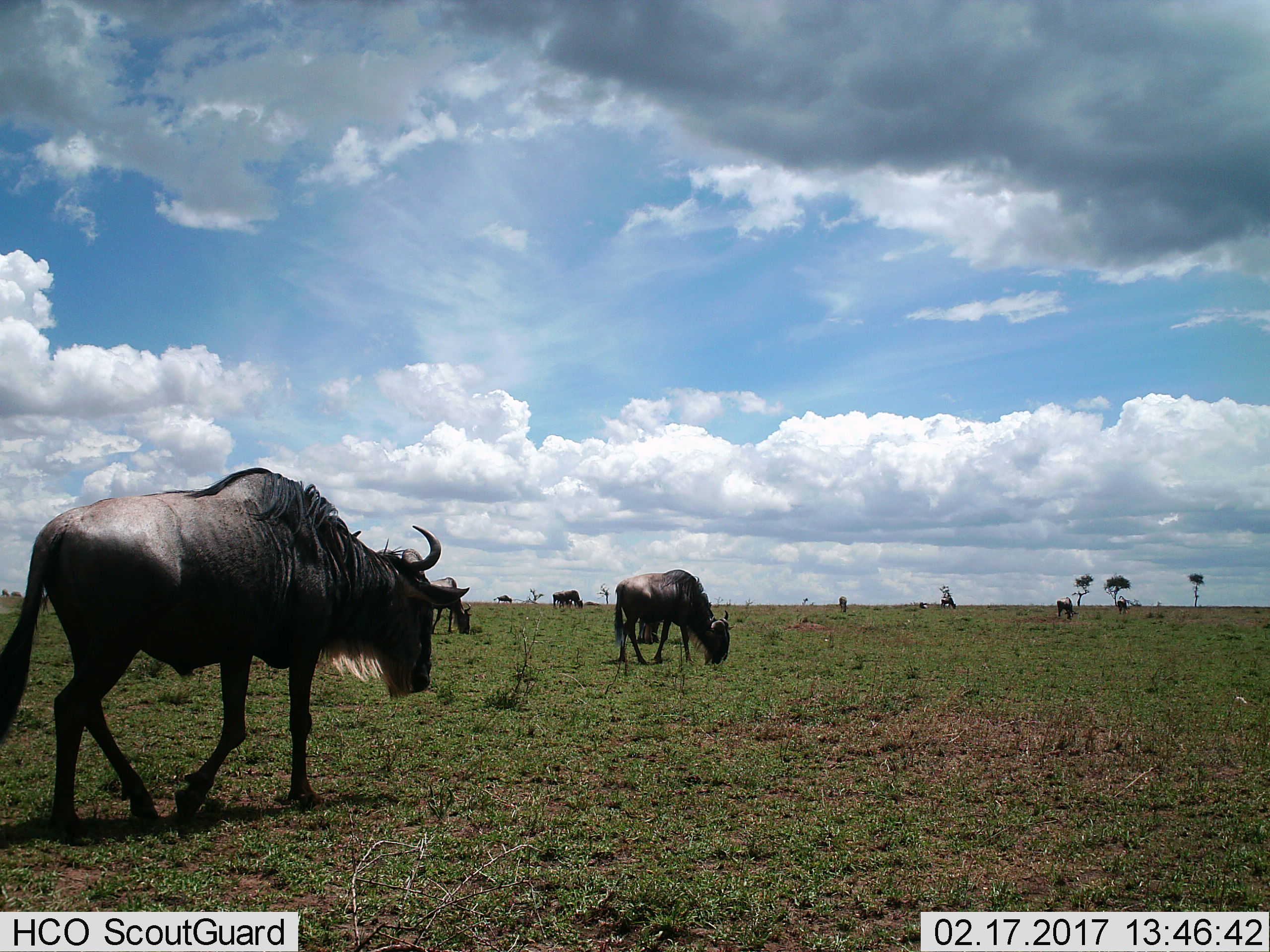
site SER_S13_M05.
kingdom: Animalia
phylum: Chordata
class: Mammalia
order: Artiodactyla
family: Bovidae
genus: Connochaetes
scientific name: Connochaetes taurinus taurinus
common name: blue wildebeest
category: wildebeestblue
Wildebeestblue (blue wildebeest) (Connochaetes taurinus taurinus), count 6. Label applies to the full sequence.